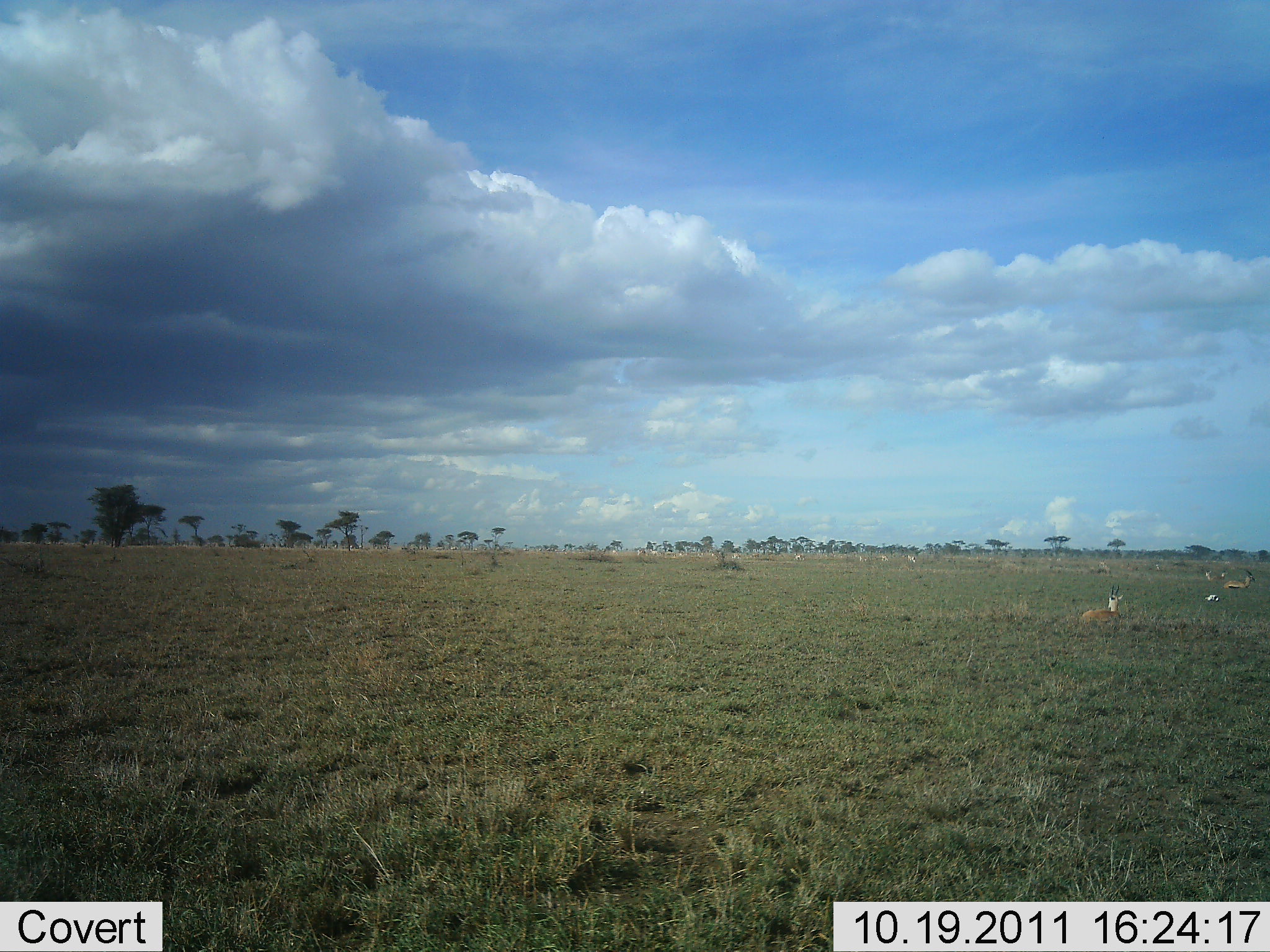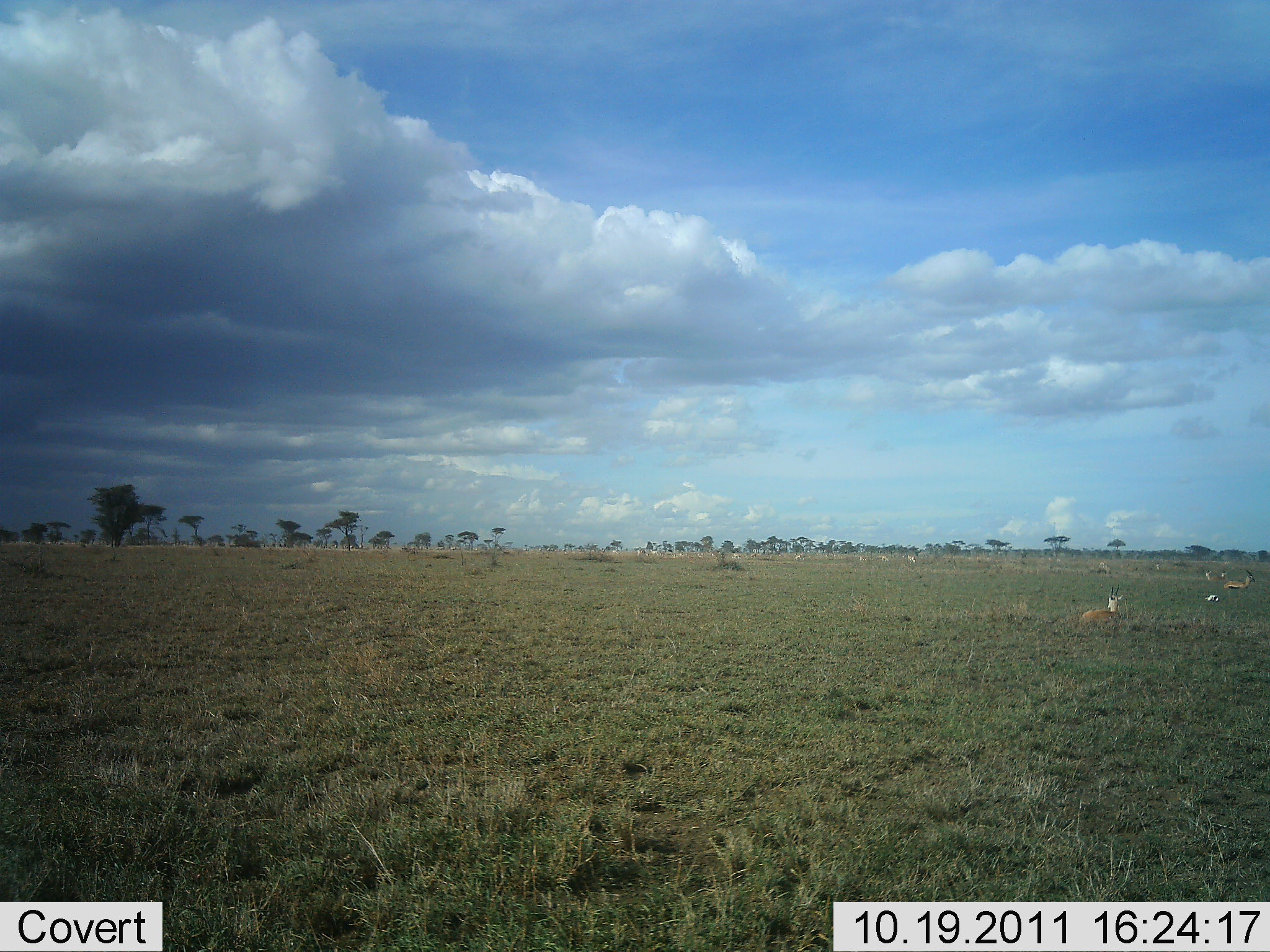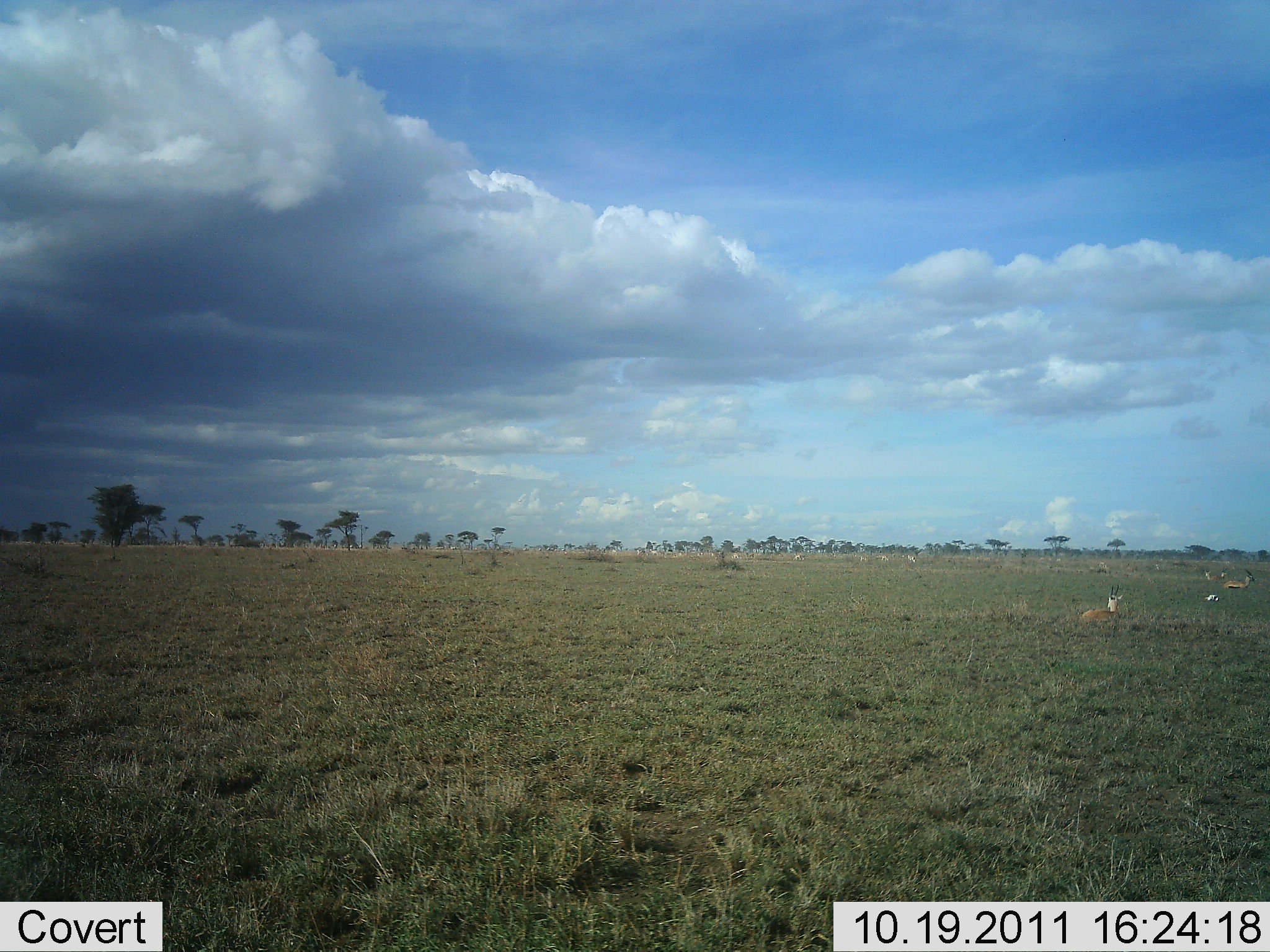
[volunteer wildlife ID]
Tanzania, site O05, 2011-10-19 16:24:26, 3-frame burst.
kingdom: Animalia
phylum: Chordata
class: Mammalia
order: Artiodactyla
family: Bovidae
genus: Nanger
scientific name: Nanger granti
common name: grant's gazelle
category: gazellegrants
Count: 2.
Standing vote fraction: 33%.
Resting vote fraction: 83%.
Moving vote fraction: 0%.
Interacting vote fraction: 0%.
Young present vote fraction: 0%.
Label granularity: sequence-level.